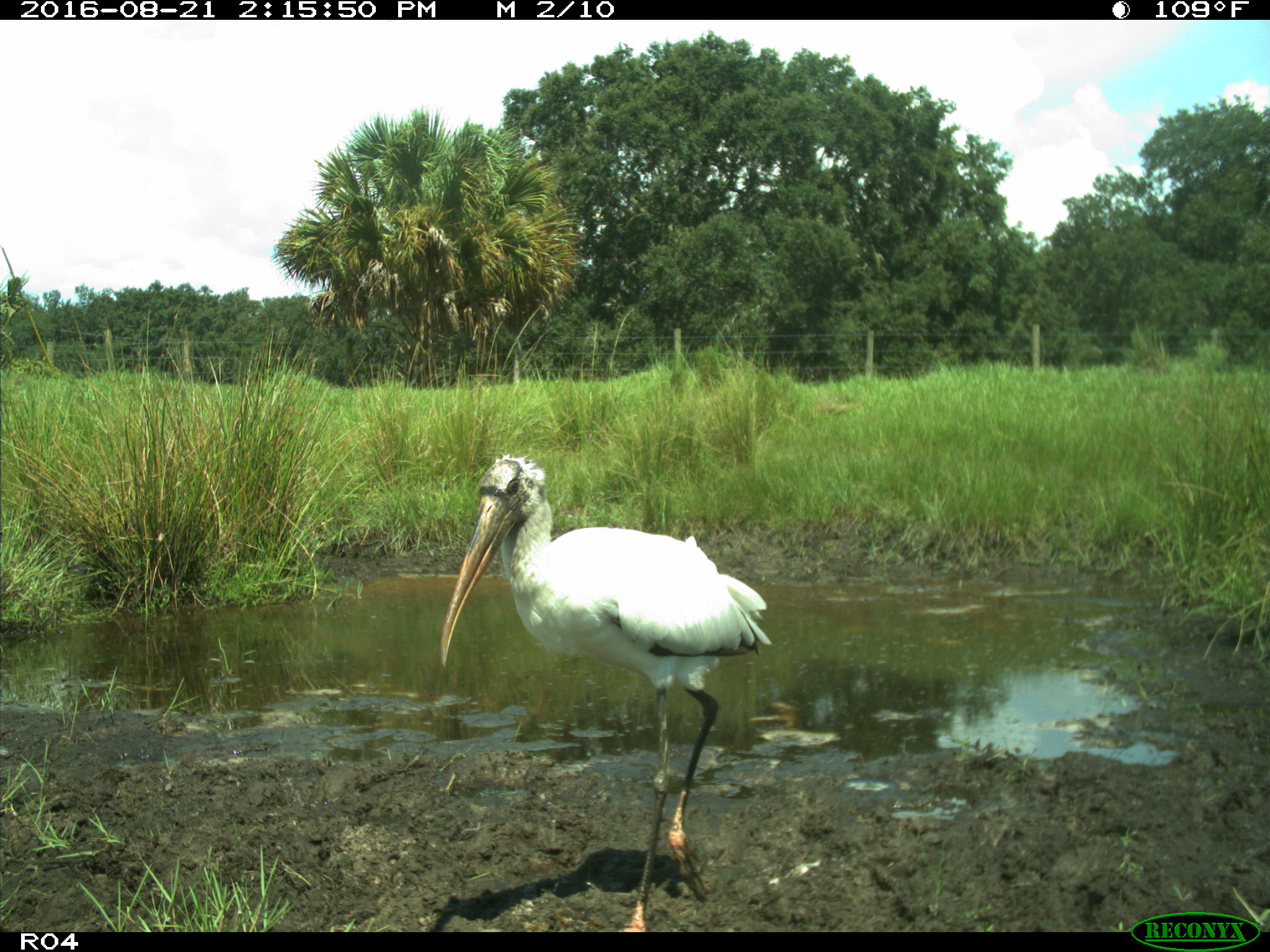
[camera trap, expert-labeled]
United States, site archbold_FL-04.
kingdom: Animalia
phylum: Chordata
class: Aves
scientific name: Aves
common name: birds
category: unidentified bird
Unidentified bird (birds) (Aves).